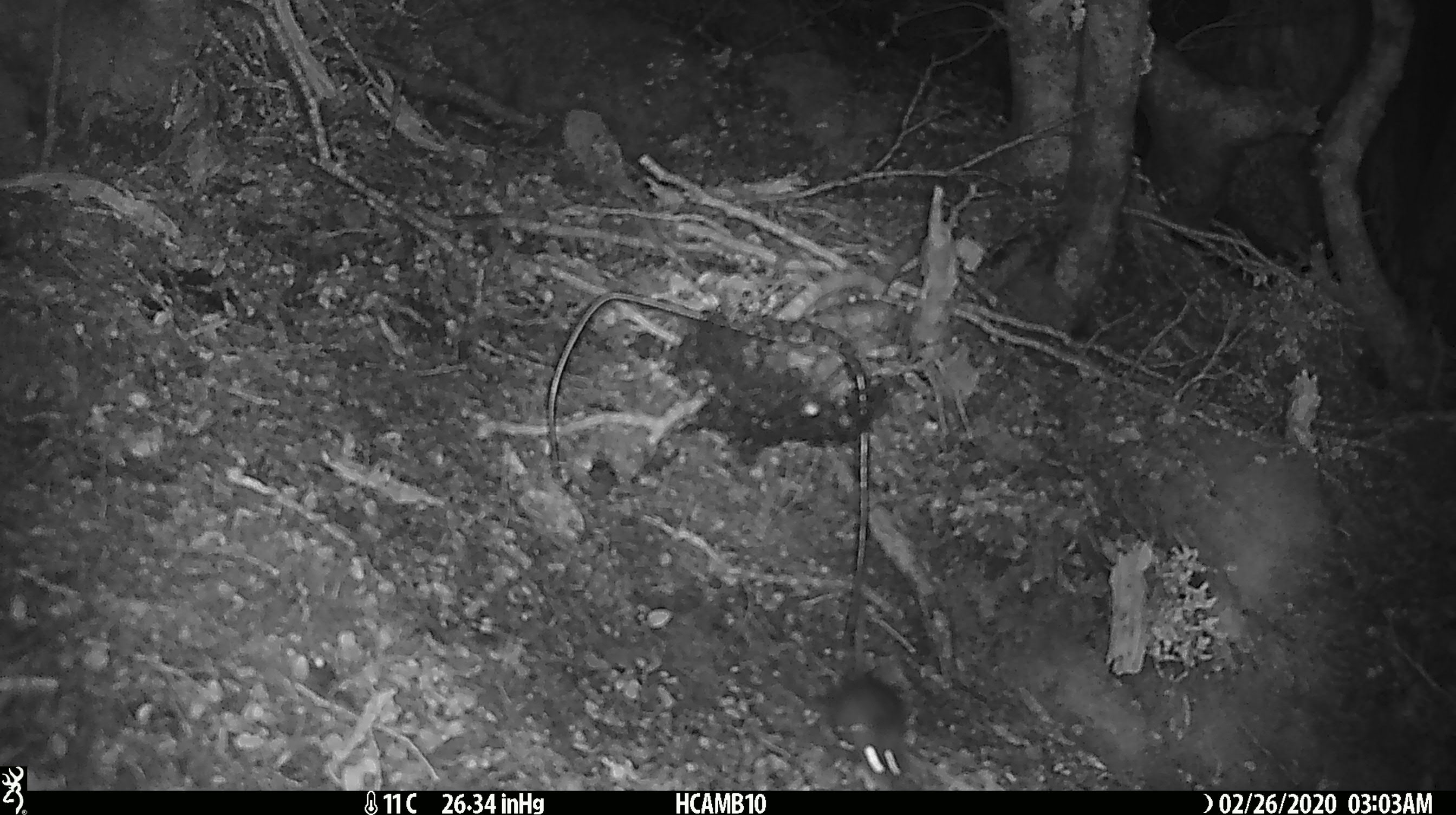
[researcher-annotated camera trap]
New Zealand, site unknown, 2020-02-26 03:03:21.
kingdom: Animalia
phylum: Chordata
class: Mammalia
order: Rodentia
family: Muridae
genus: Mus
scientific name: Mus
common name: mouse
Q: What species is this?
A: Mouse (Mus).